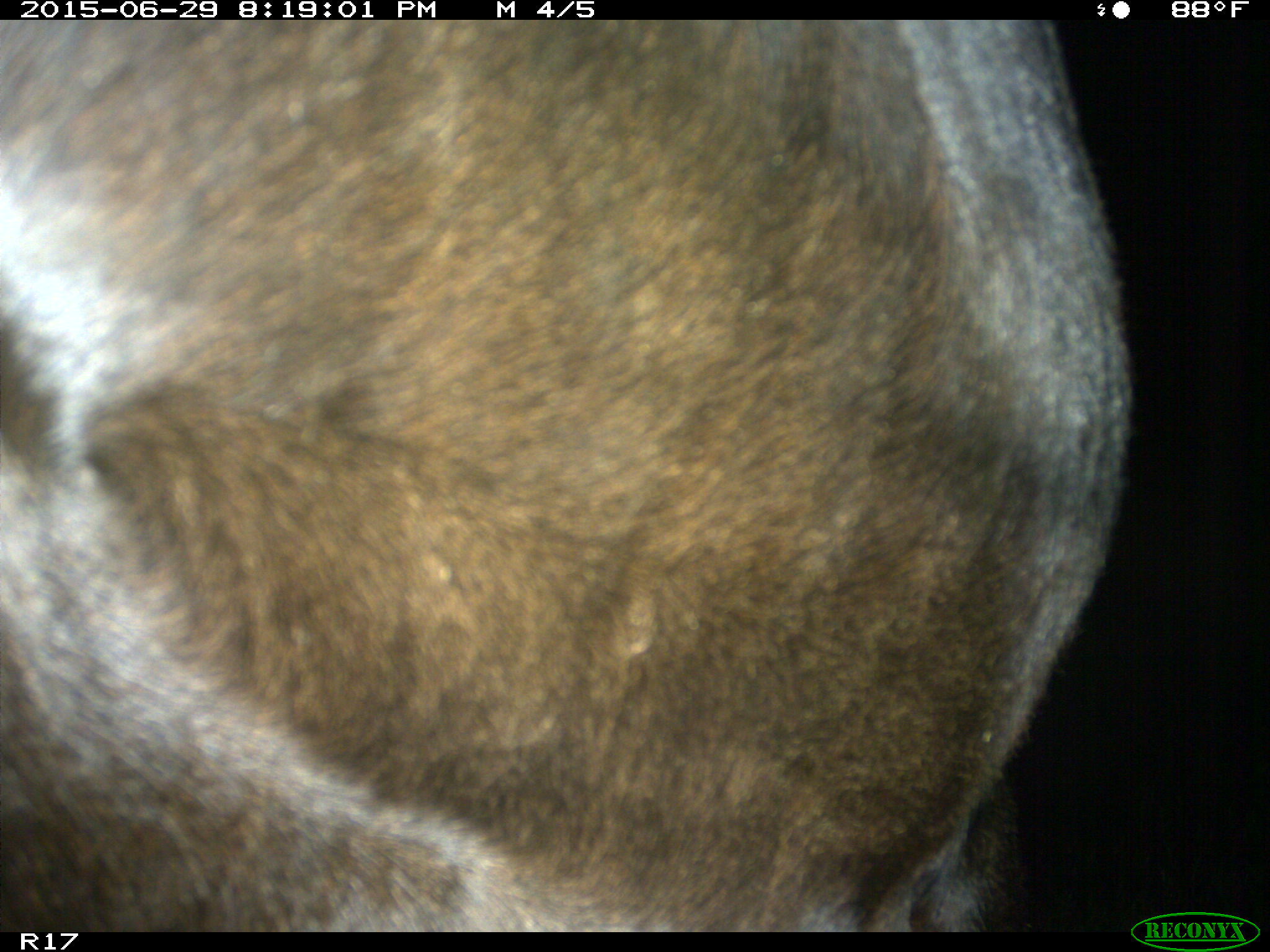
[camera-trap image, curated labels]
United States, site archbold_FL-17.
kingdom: Animalia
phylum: Chordata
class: Mammalia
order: Artiodactyla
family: Bovidae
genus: Bos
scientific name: Bos taurus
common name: domestic cow